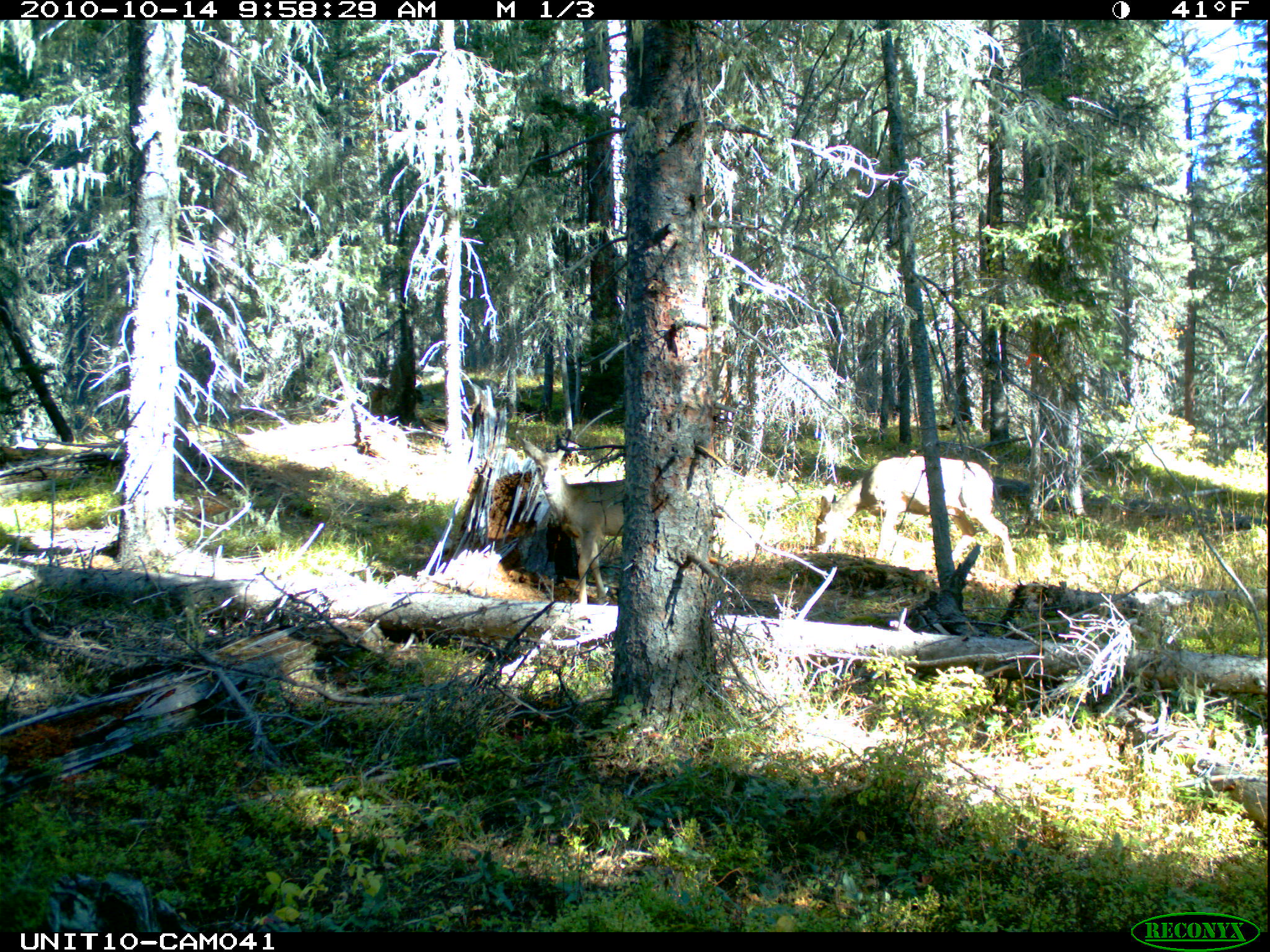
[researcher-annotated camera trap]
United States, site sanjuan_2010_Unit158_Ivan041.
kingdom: Animalia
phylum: Chordata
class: Mammalia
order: Artiodactyla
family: Cervidae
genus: Odocoileus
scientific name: Odocoileus hemionus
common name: mule deer